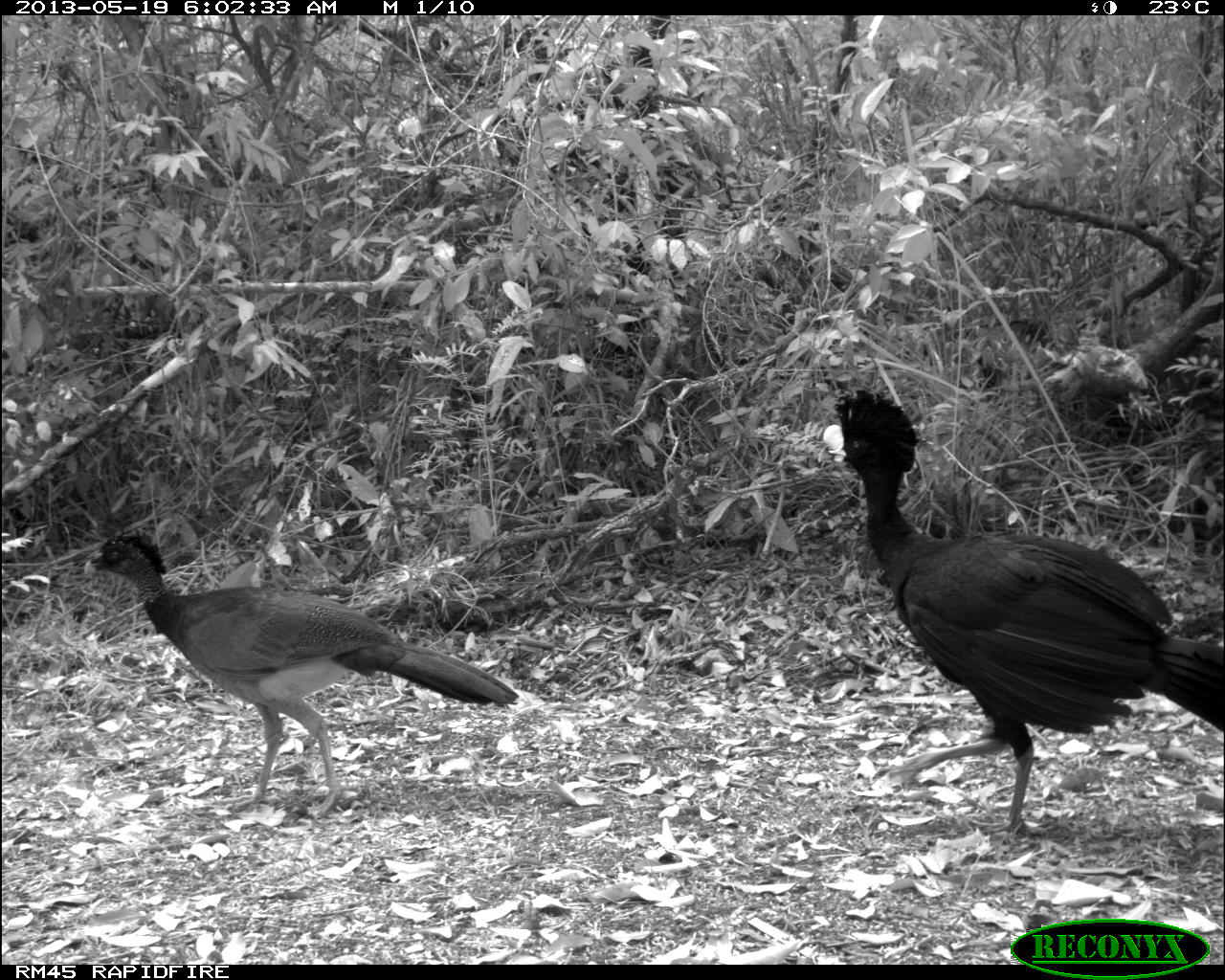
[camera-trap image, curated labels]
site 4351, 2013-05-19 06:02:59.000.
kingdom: Animalia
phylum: Chordata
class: Aves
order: Galliformes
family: Cracidae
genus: Crax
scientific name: Crax rubra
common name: great curassow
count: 2